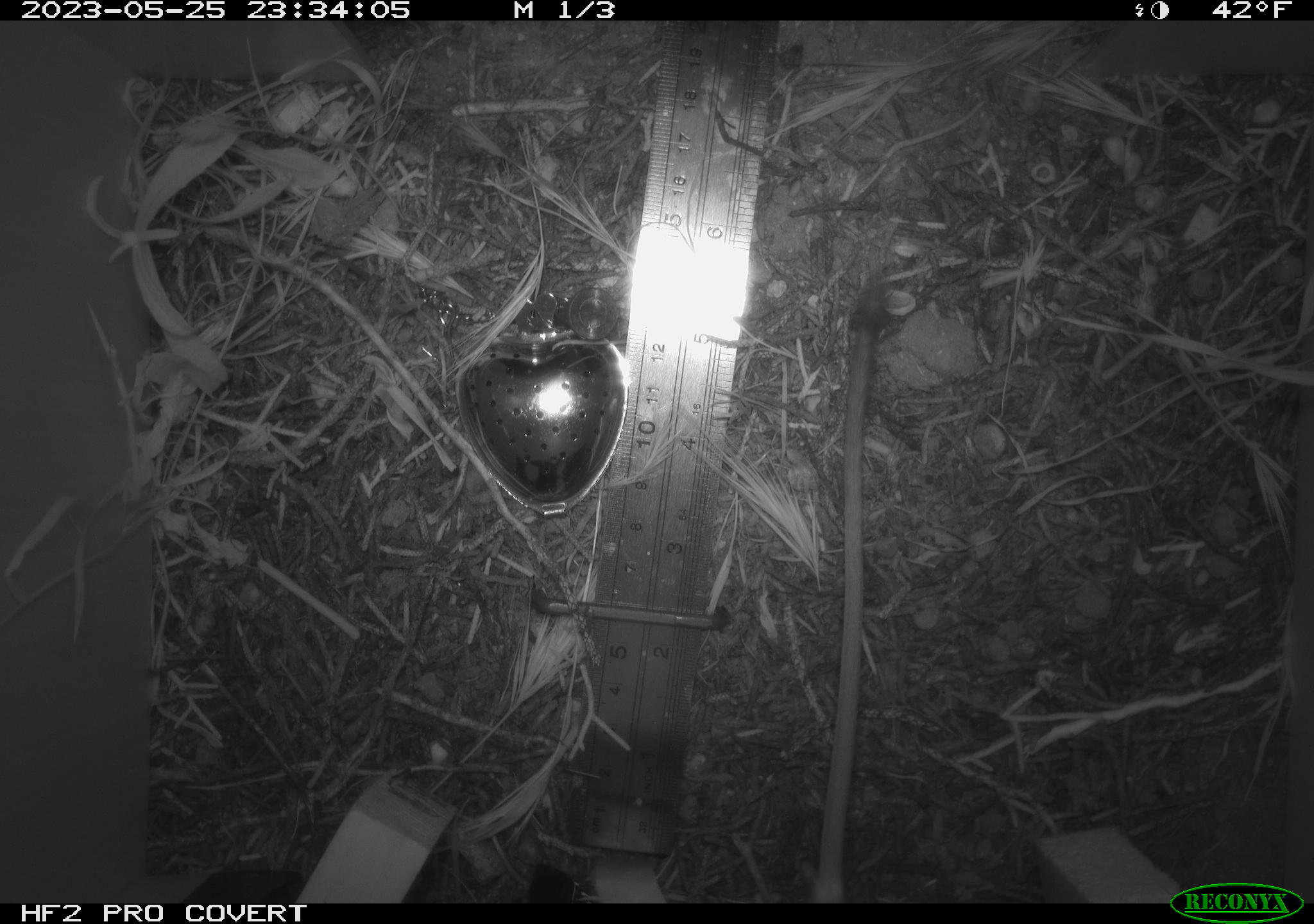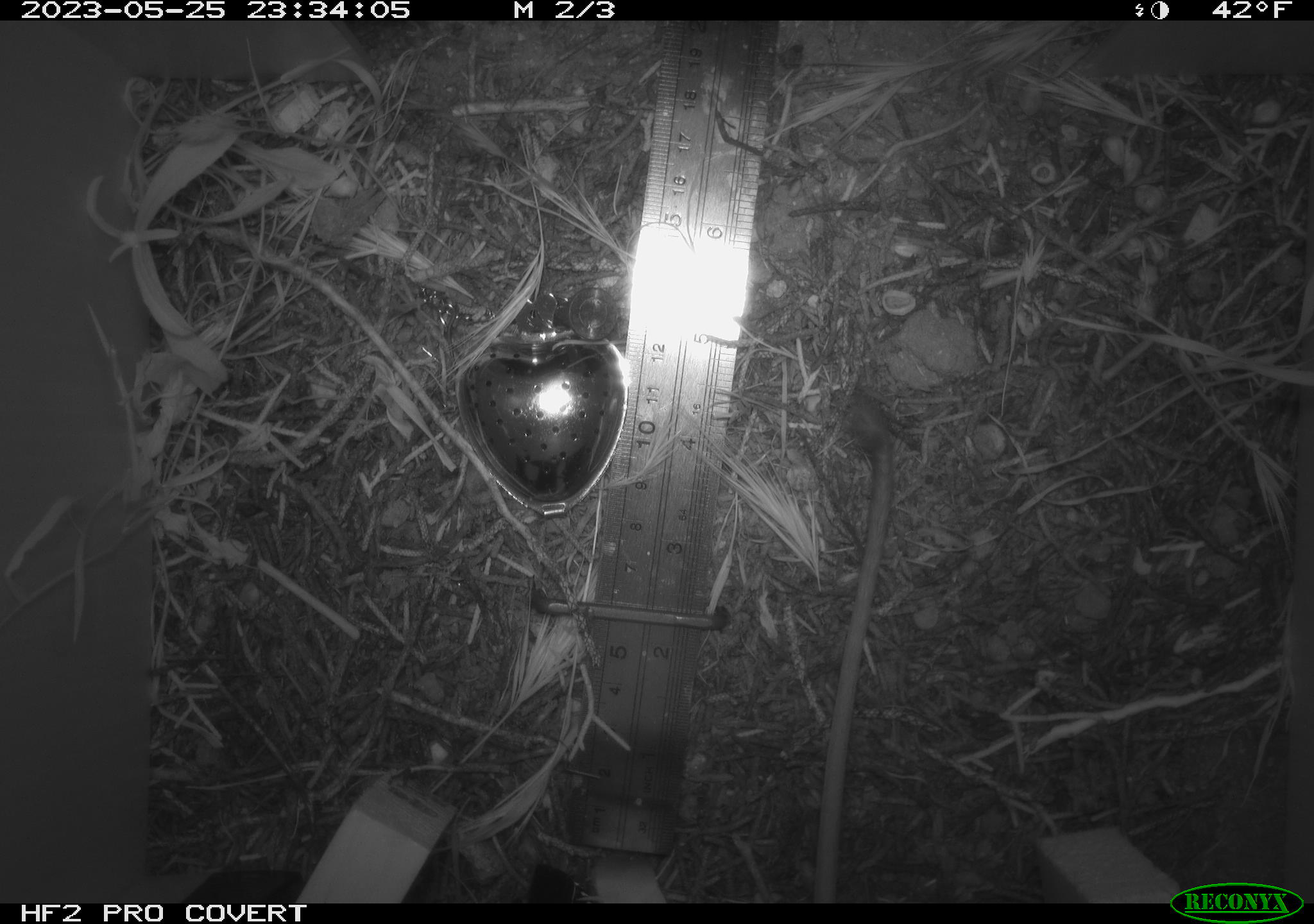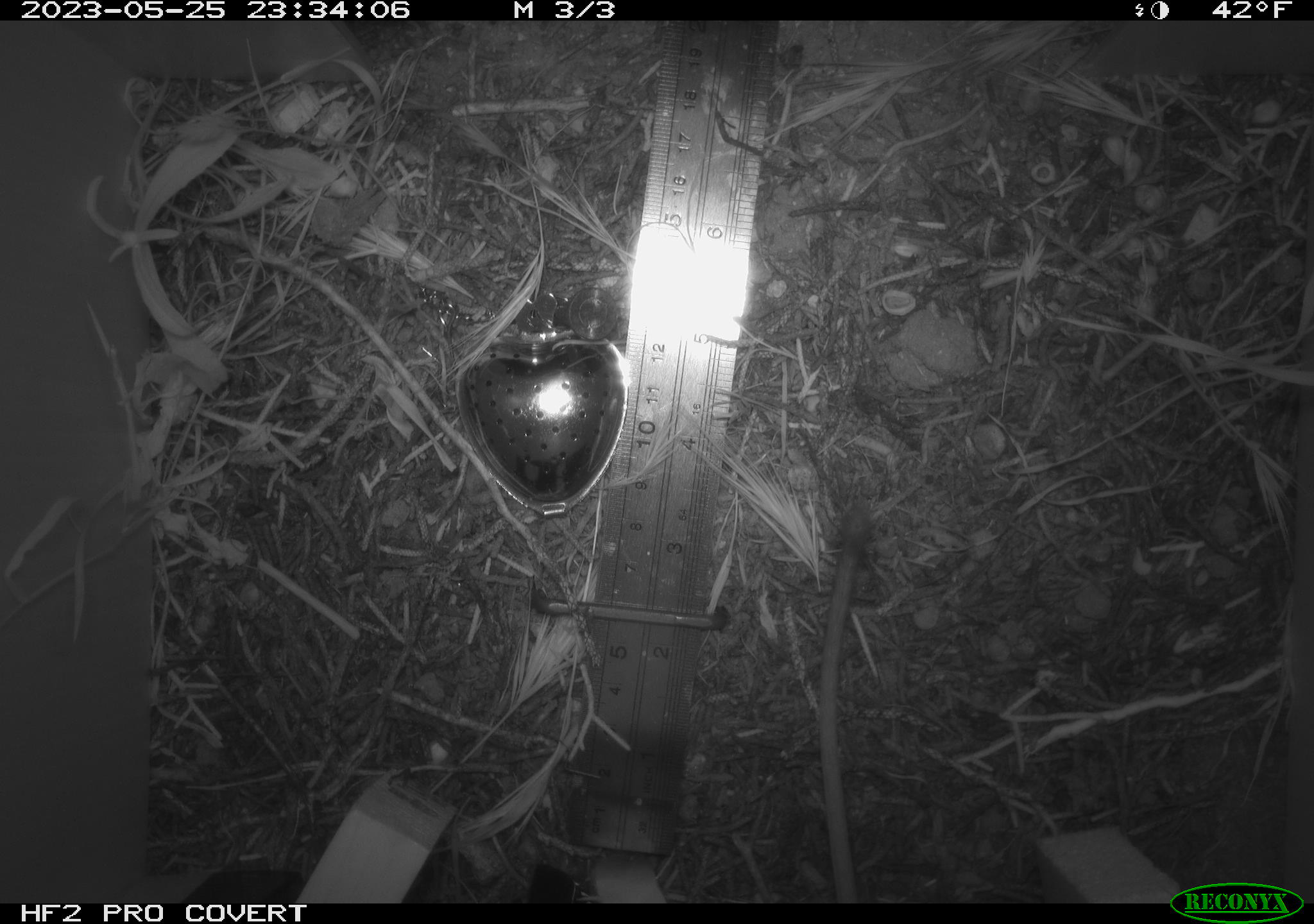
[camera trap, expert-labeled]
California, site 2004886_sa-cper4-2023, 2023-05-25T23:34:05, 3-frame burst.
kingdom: Animalia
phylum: Chordata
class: Mammalia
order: Rodentia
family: Heteromyidae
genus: Dipodomys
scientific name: Dipodomys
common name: kangaroo rats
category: dipodomys species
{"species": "dipodomys species (kangaroo rats) (Dipodomys)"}